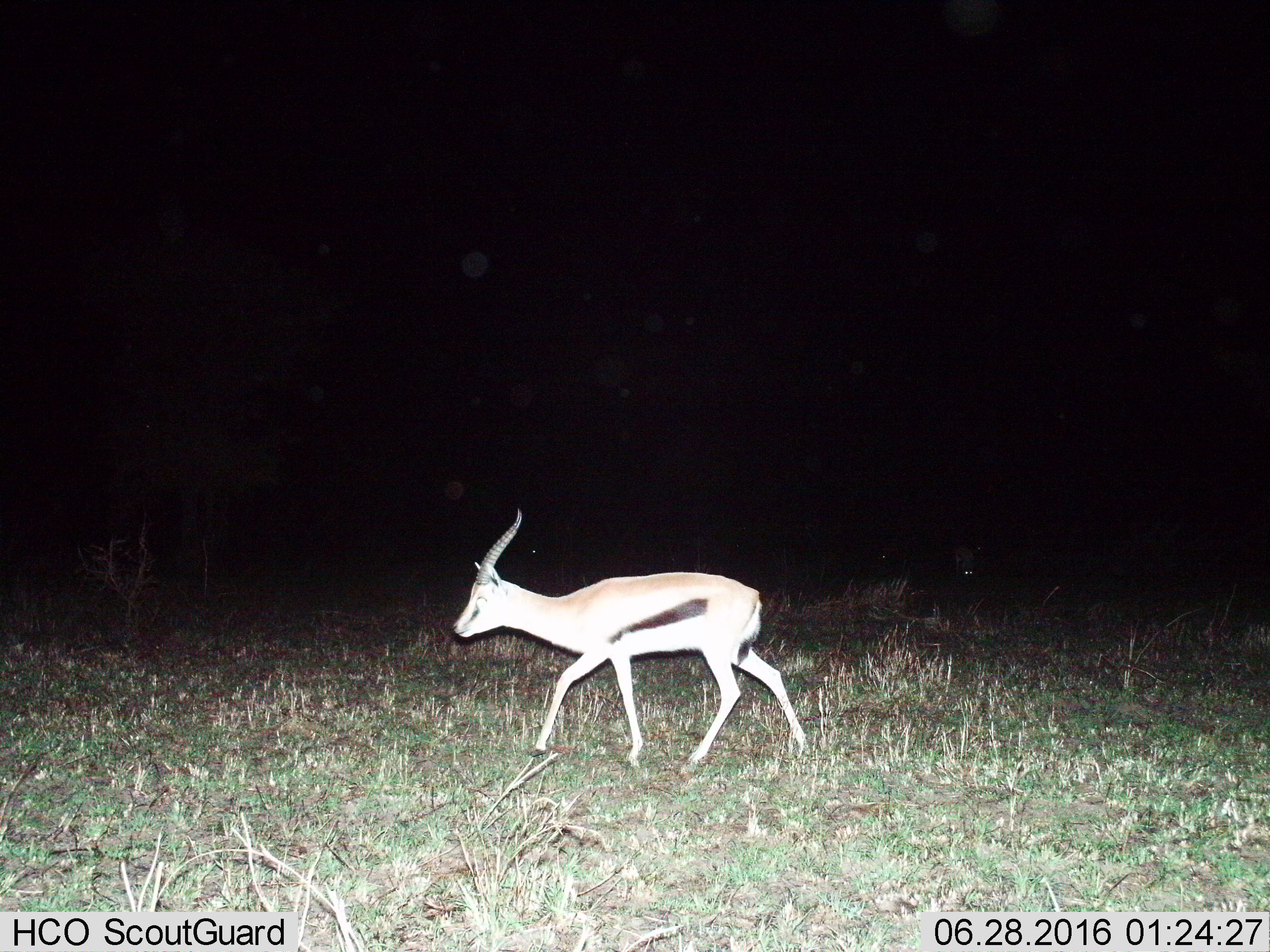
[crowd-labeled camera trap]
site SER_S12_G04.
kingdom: Animalia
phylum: Chordata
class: Mammalia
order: Artiodactyla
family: Bovidae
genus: Eudorcas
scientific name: Eudorcas thomsonii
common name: thomson's gazelle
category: gazellethomsons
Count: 2.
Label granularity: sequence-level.